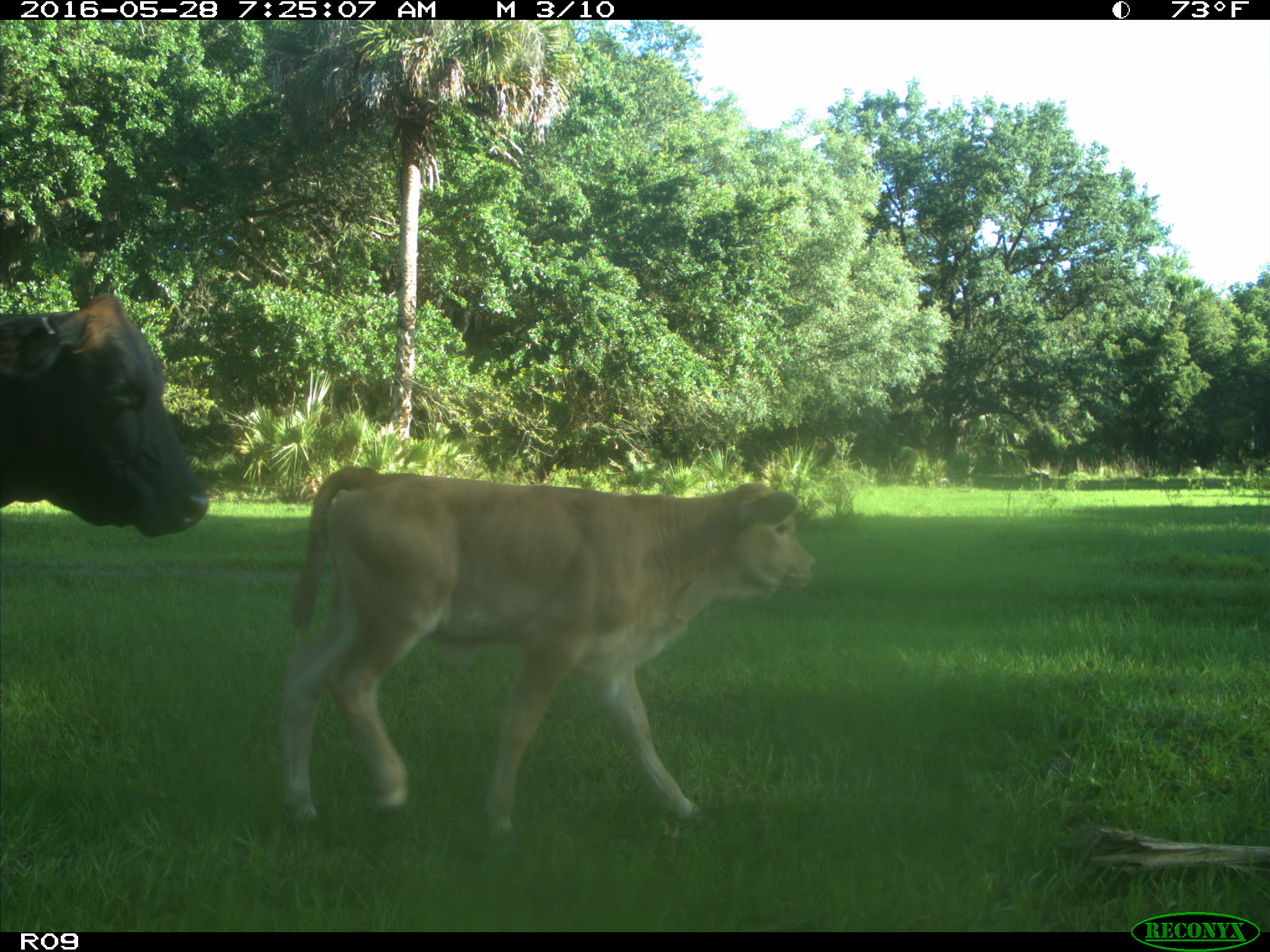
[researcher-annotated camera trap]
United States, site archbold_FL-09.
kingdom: Animalia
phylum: Chordata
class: Mammalia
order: Artiodactyla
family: Bovidae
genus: Bos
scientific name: Bos taurus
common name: domestic cow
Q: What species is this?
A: Bos taurus (domestic cow).